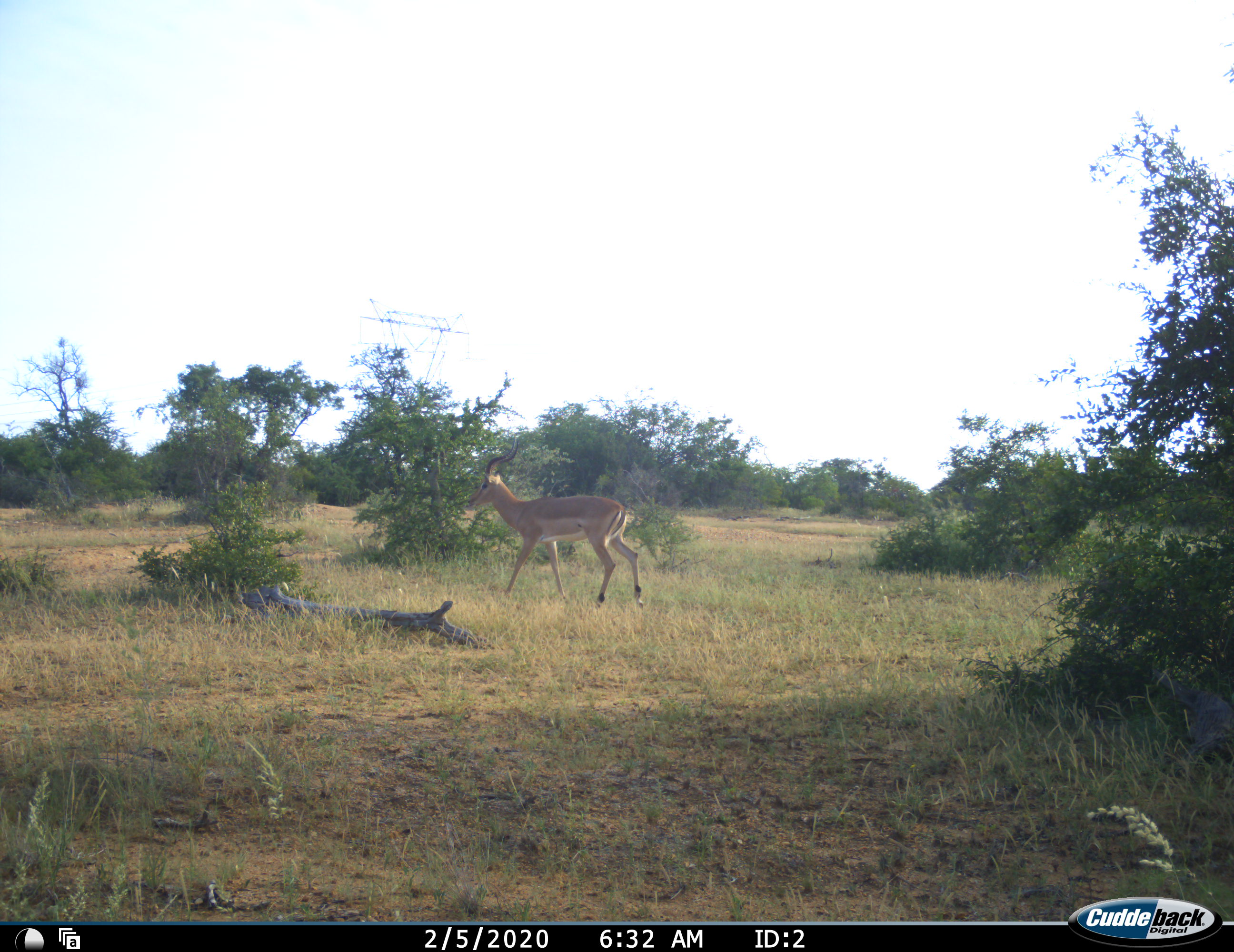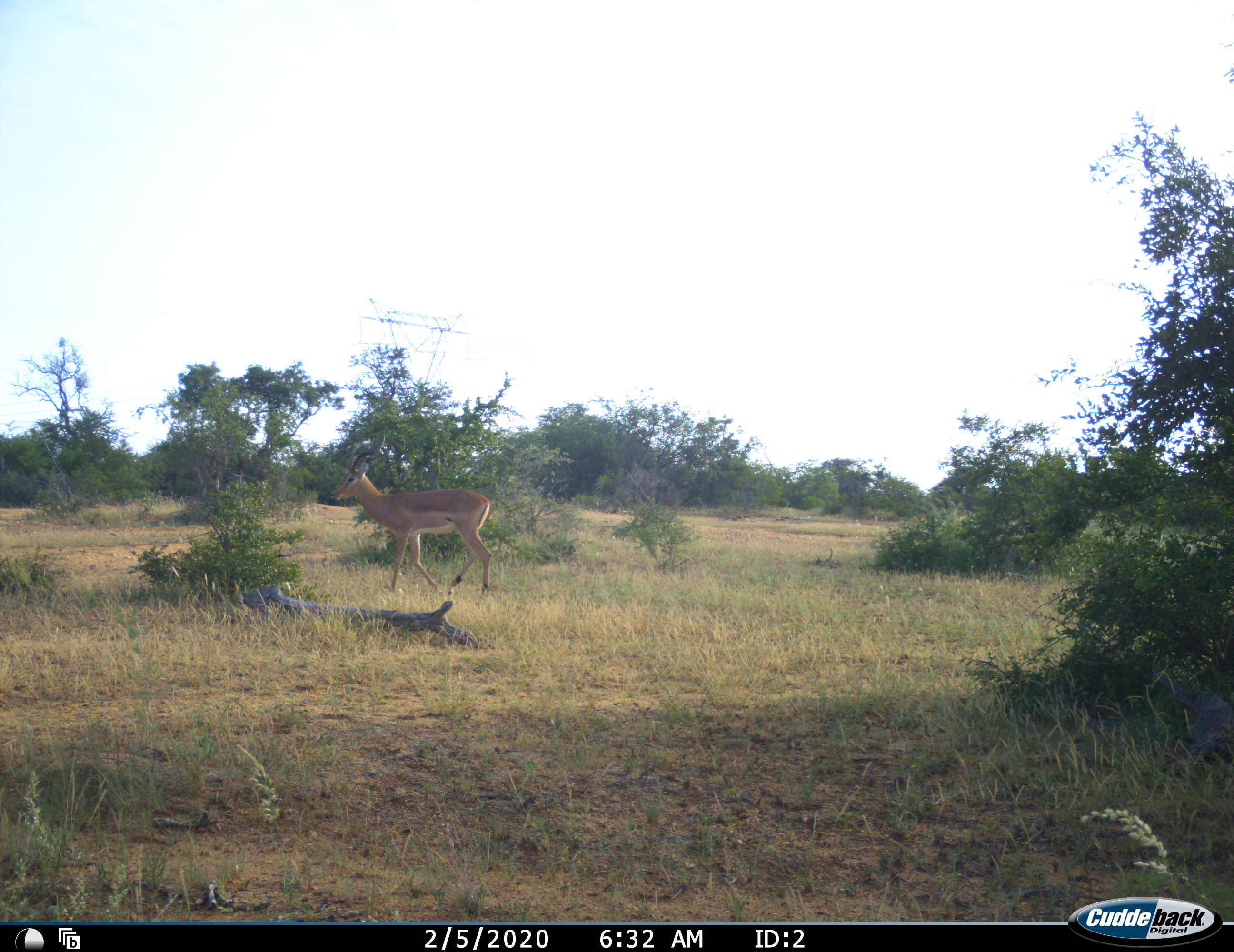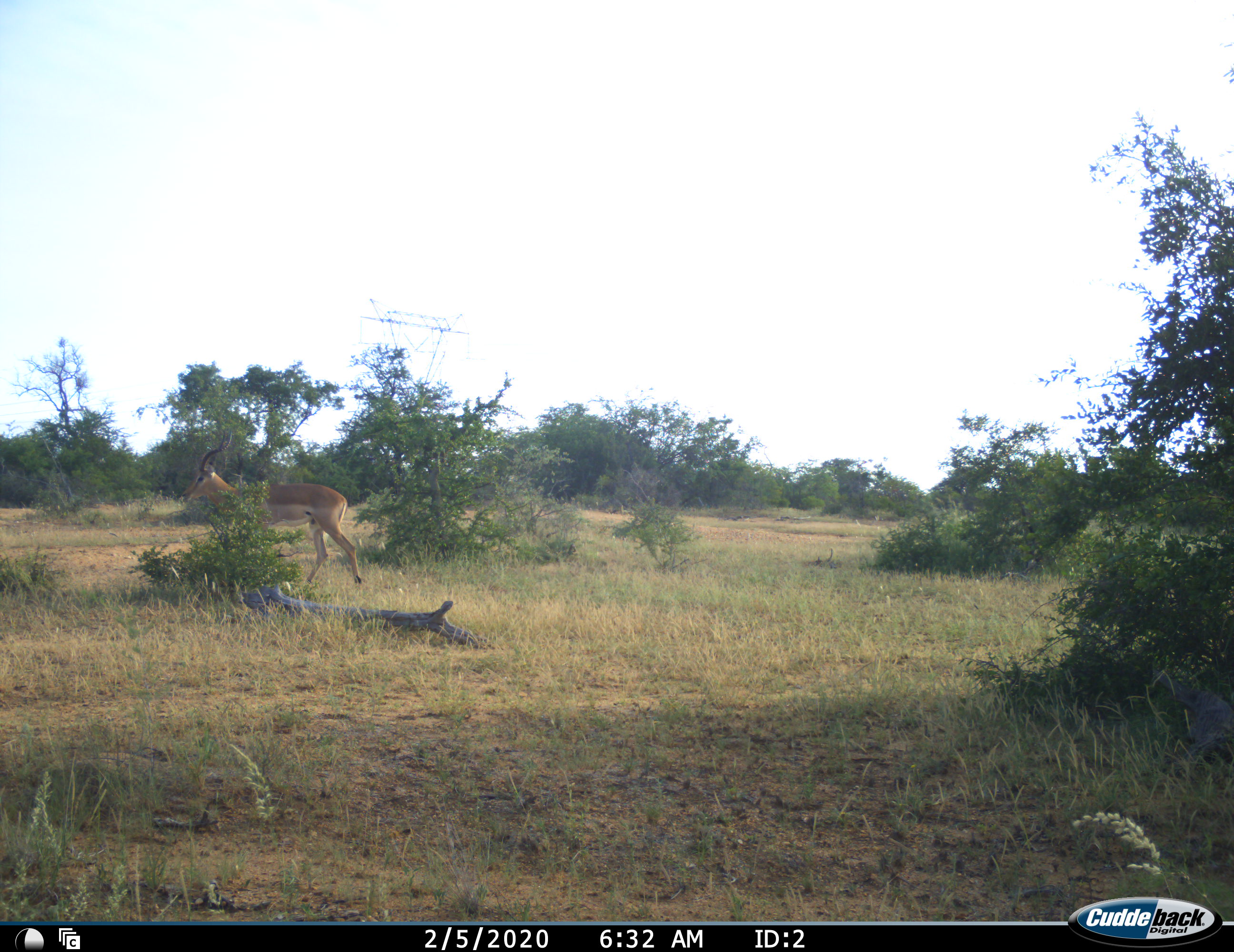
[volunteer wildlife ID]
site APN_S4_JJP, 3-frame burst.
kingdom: Animalia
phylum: Chordata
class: Mammalia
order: Artiodactyla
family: Bovidae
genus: Aepyceros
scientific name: Aepyceros melampus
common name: impala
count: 1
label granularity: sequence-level